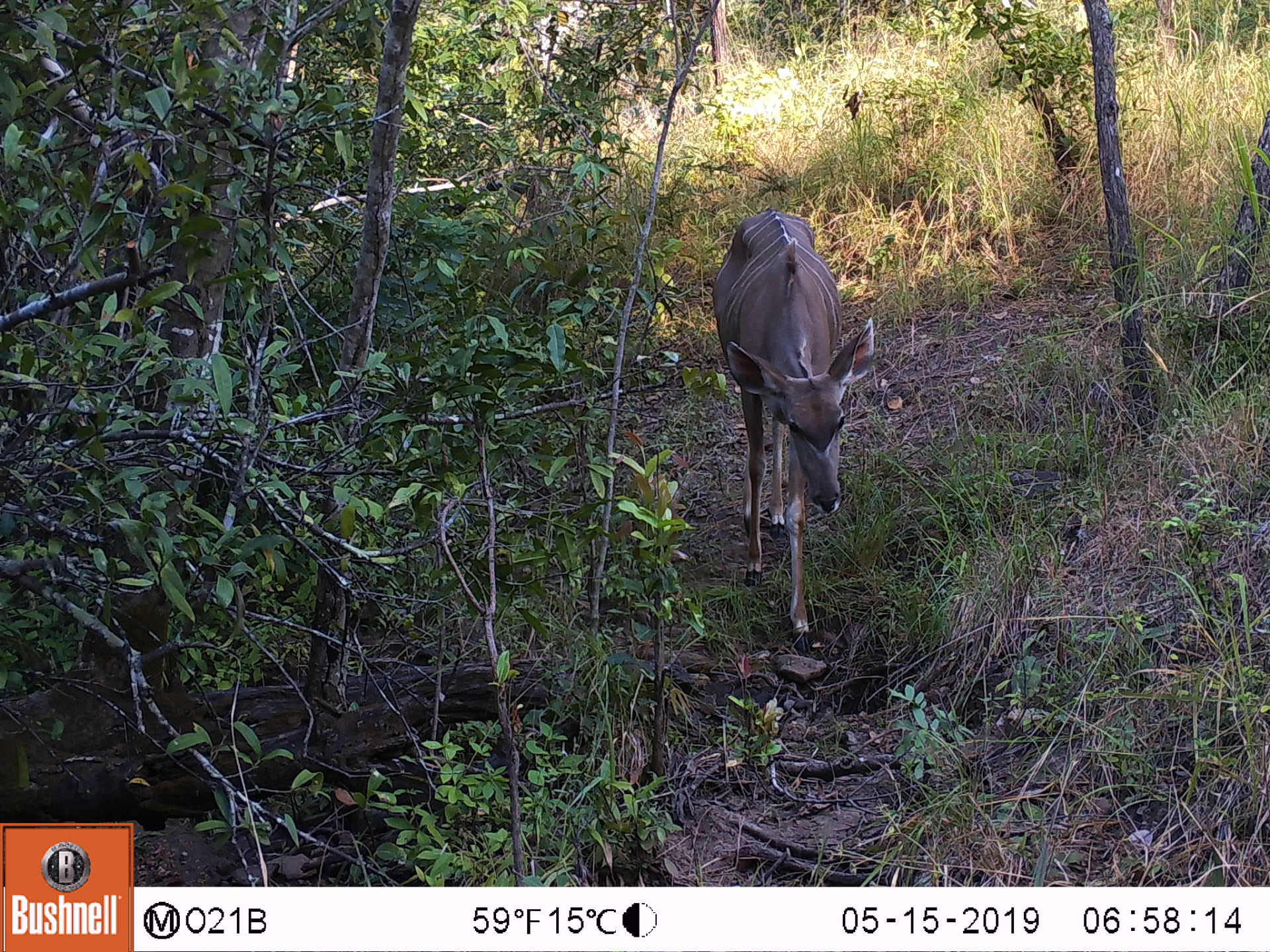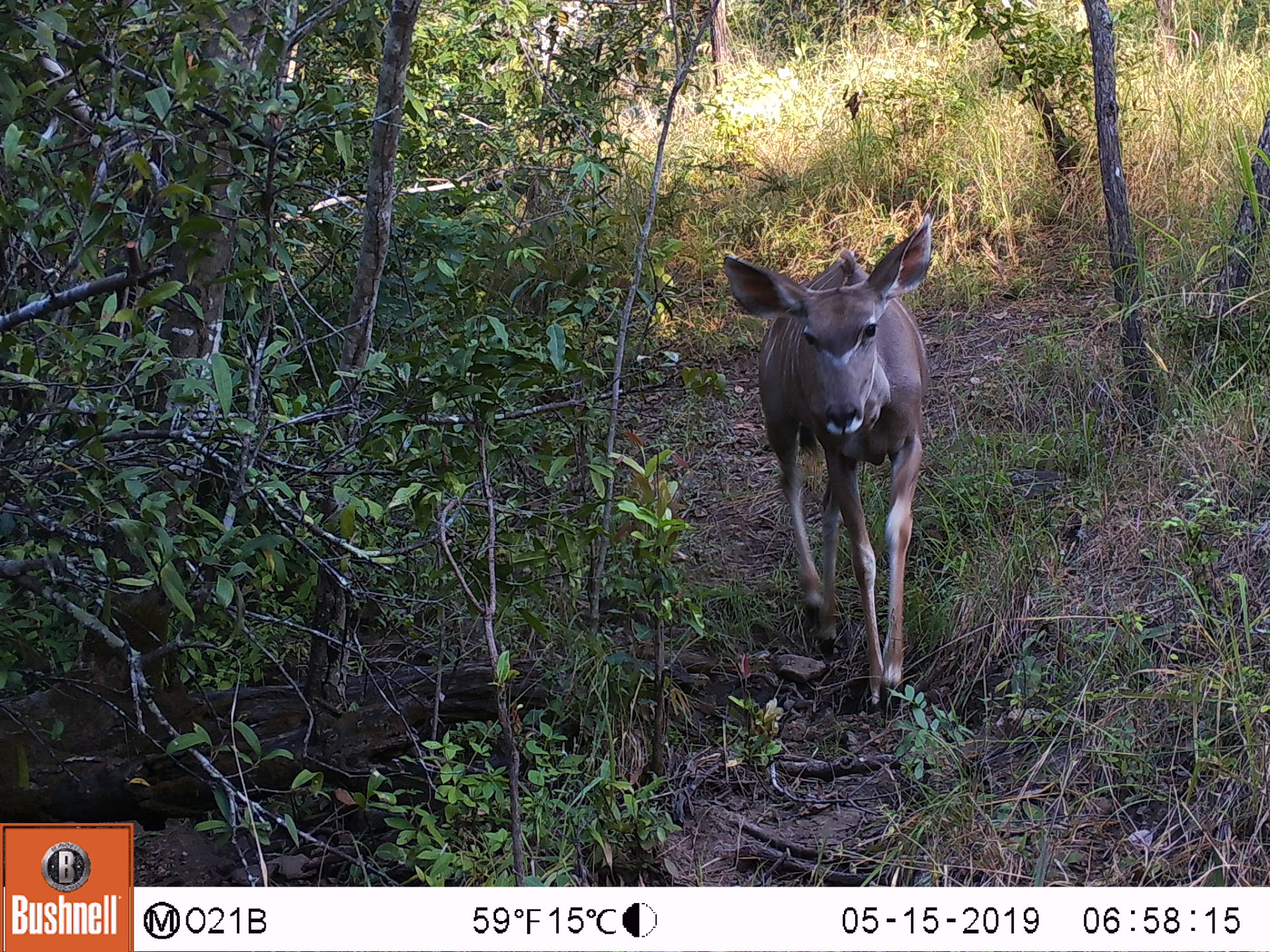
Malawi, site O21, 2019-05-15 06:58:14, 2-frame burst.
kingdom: Animalia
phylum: Chordata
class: Mammalia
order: Artiodactyla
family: Bovidae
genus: Tragelaphus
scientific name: Tragelaphus strepsiceros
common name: greater kudu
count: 1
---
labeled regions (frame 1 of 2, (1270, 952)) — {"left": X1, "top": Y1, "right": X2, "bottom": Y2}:
greater kudu: {"left": 685, "top": 205, "right": 885, "bottom": 655}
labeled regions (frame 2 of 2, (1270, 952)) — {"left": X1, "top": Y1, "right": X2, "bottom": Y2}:
greater kudu: {"left": 710, "top": 213, "right": 937, "bottom": 717}